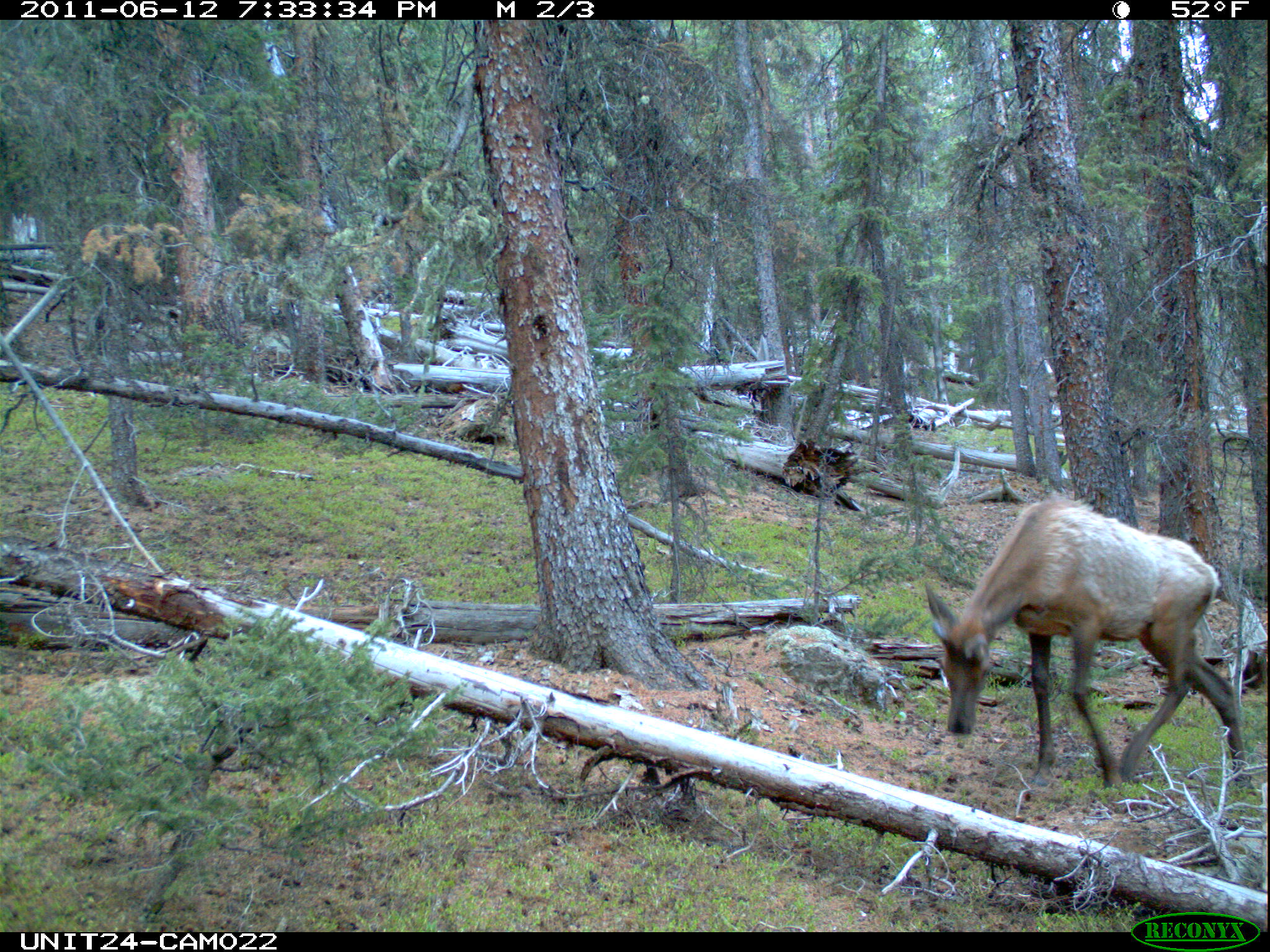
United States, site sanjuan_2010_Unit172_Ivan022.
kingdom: Animalia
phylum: Chordata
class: Mammalia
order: Artiodactyla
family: Cervidae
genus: Cervus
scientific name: Cervus elaphus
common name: red deer